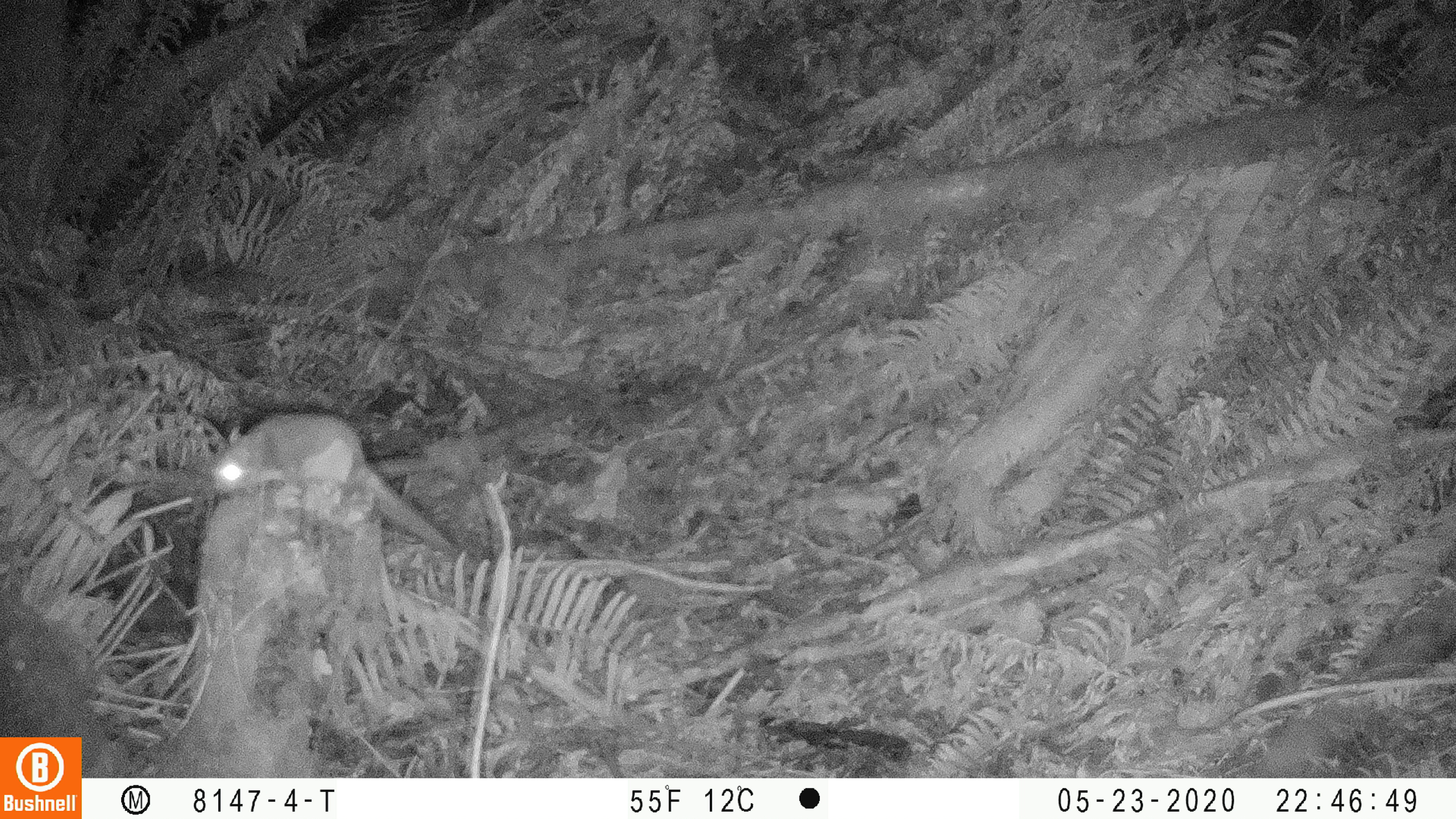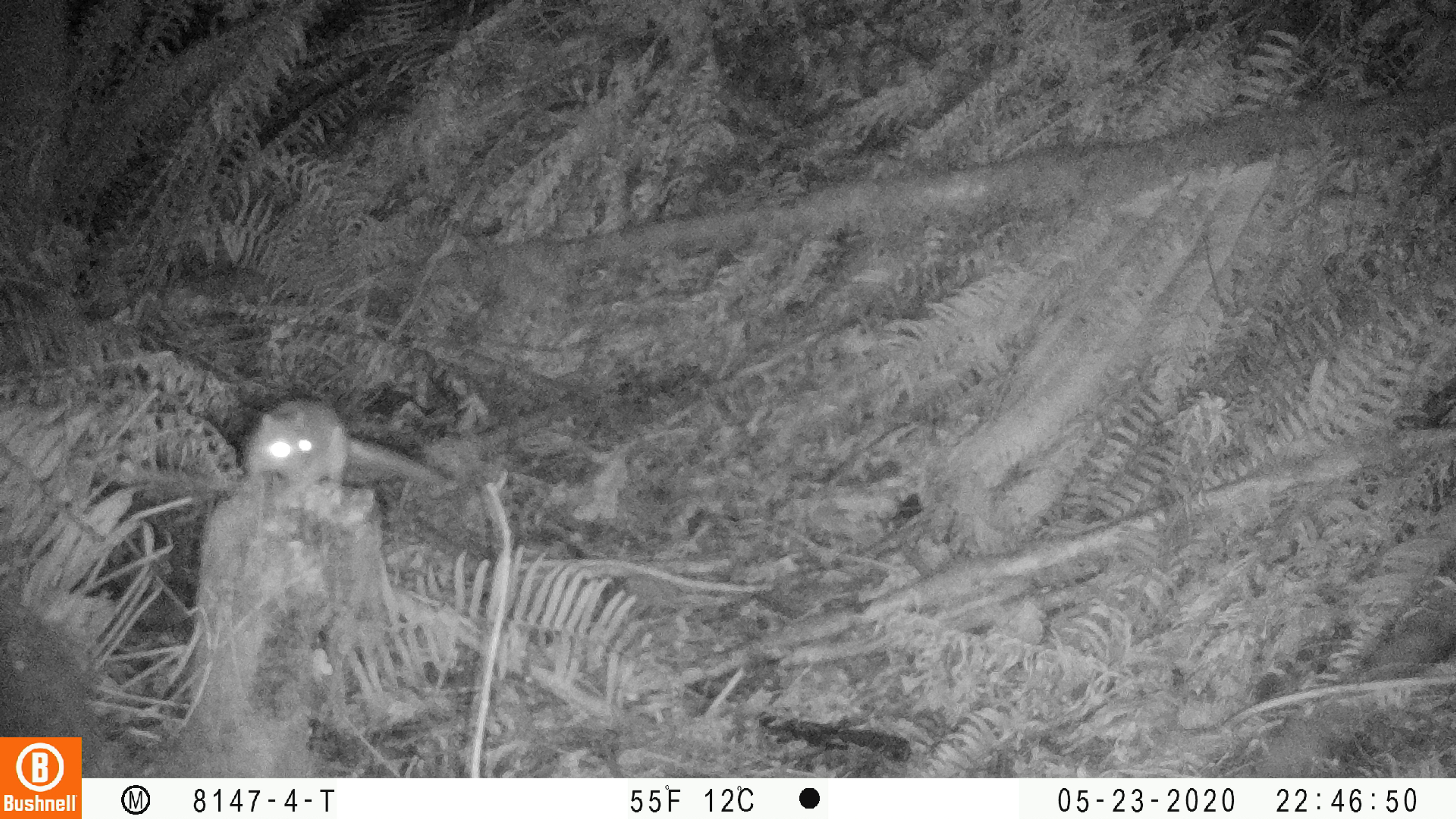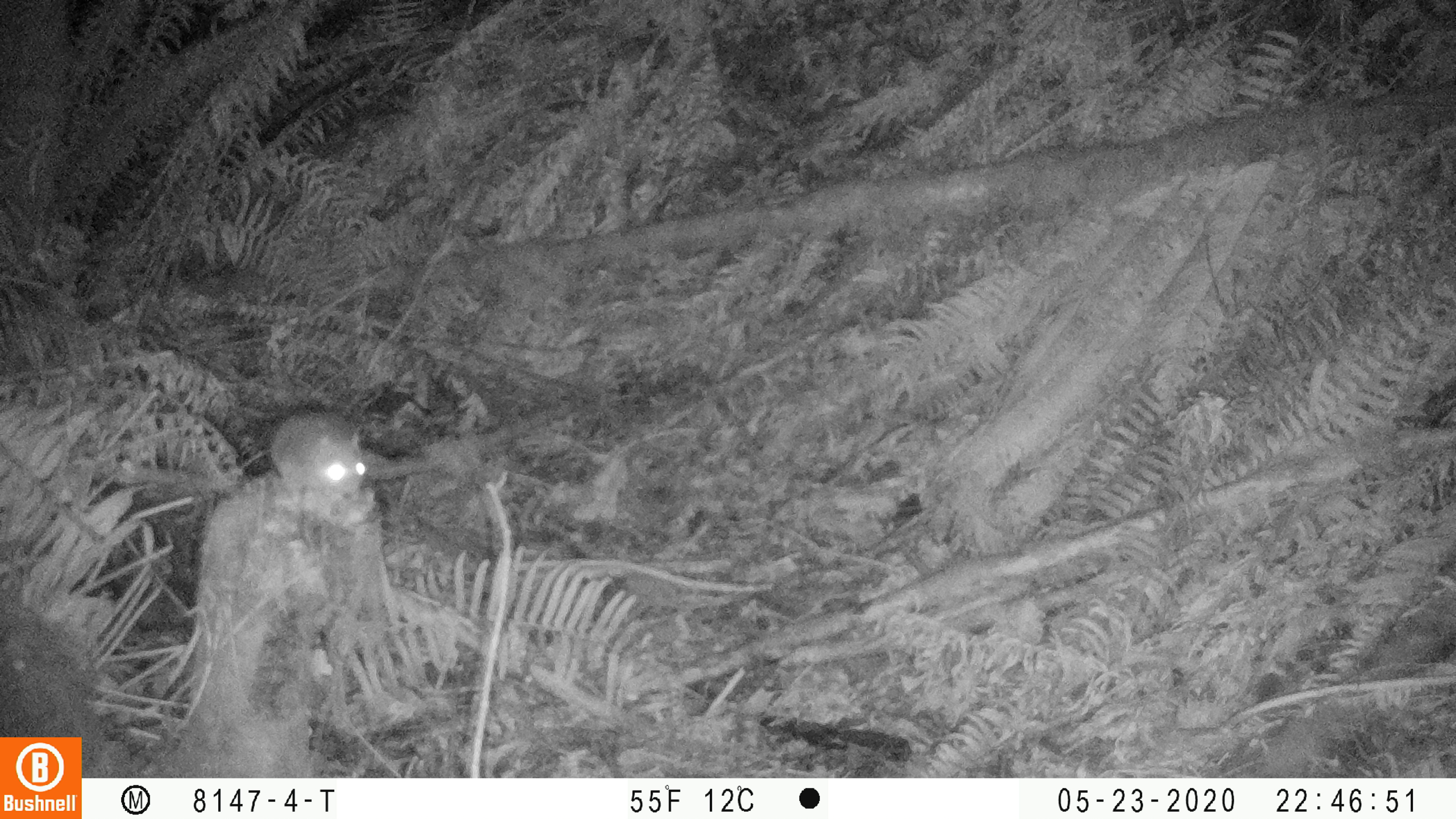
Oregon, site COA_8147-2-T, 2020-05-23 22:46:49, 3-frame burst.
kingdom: Animalia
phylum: Chordata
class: Mammalia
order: Rodentia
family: Sciuridae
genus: Glaucomys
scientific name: Glaucomys oregonensis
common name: humboldt's flying squirrel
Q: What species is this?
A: Humboldt's flying squirrel (Glaucomys oregonensis).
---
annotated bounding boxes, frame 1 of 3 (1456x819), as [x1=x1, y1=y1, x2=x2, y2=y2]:
humboldt's flying squirrel: [x1=204, y1=406, x2=465, y2=561]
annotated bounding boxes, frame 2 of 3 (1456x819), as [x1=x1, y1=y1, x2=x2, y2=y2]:
humboldt's flying squirrel: [x1=234, y1=389, x2=462, y2=501]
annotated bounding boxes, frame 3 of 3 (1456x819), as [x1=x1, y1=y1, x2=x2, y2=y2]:
humboldt's flying squirrel: [x1=258, y1=398, x2=395, y2=513]